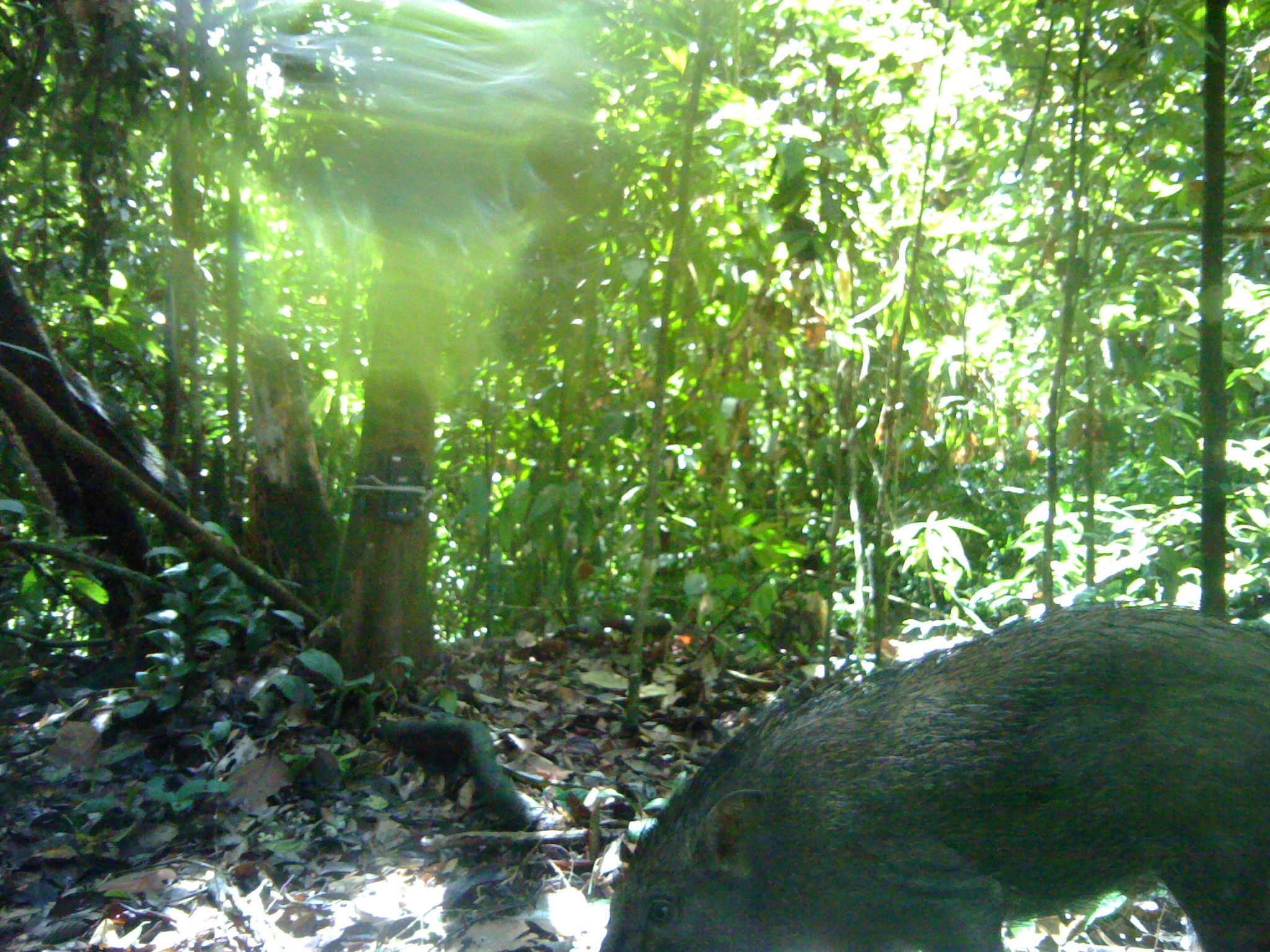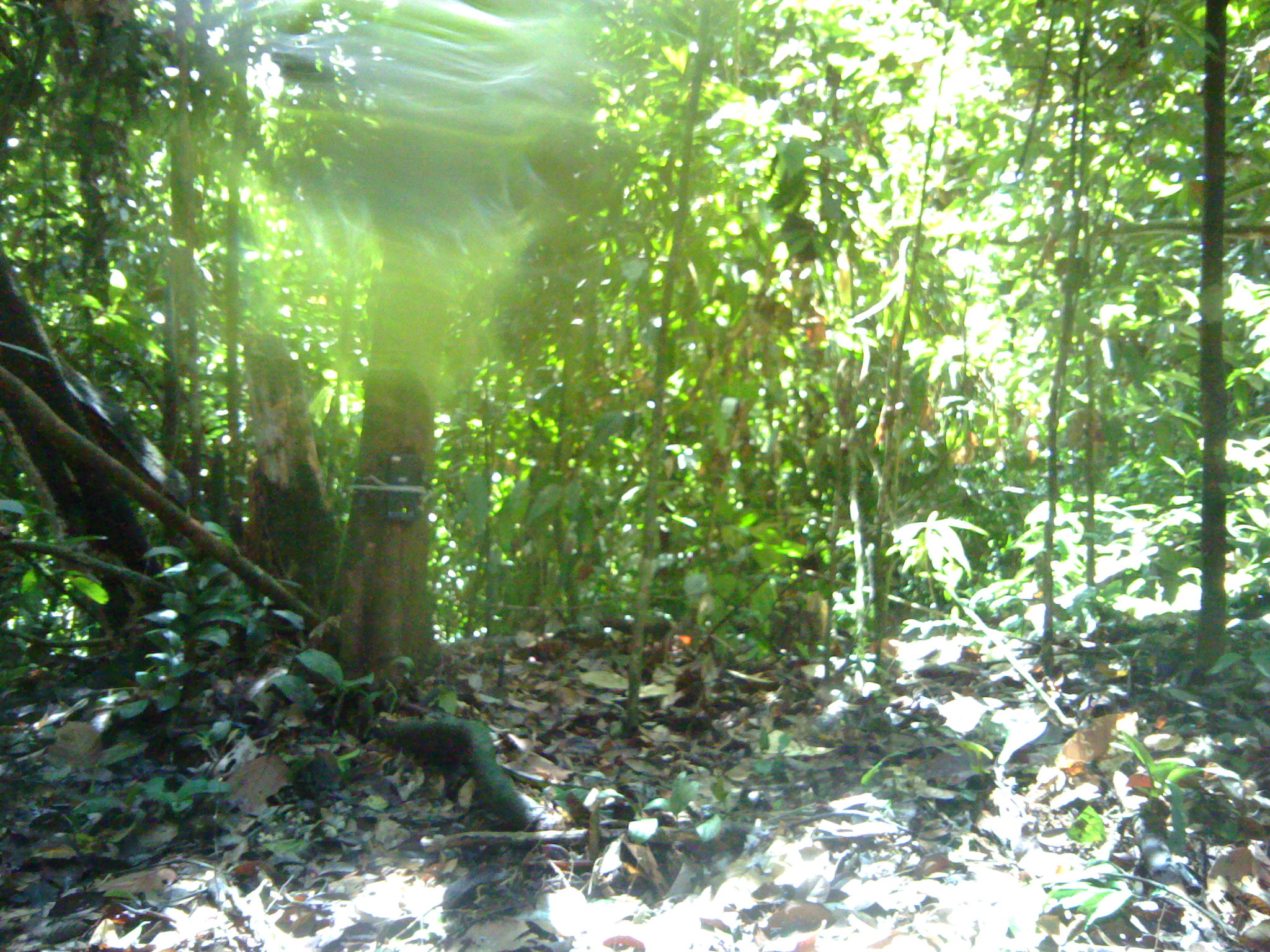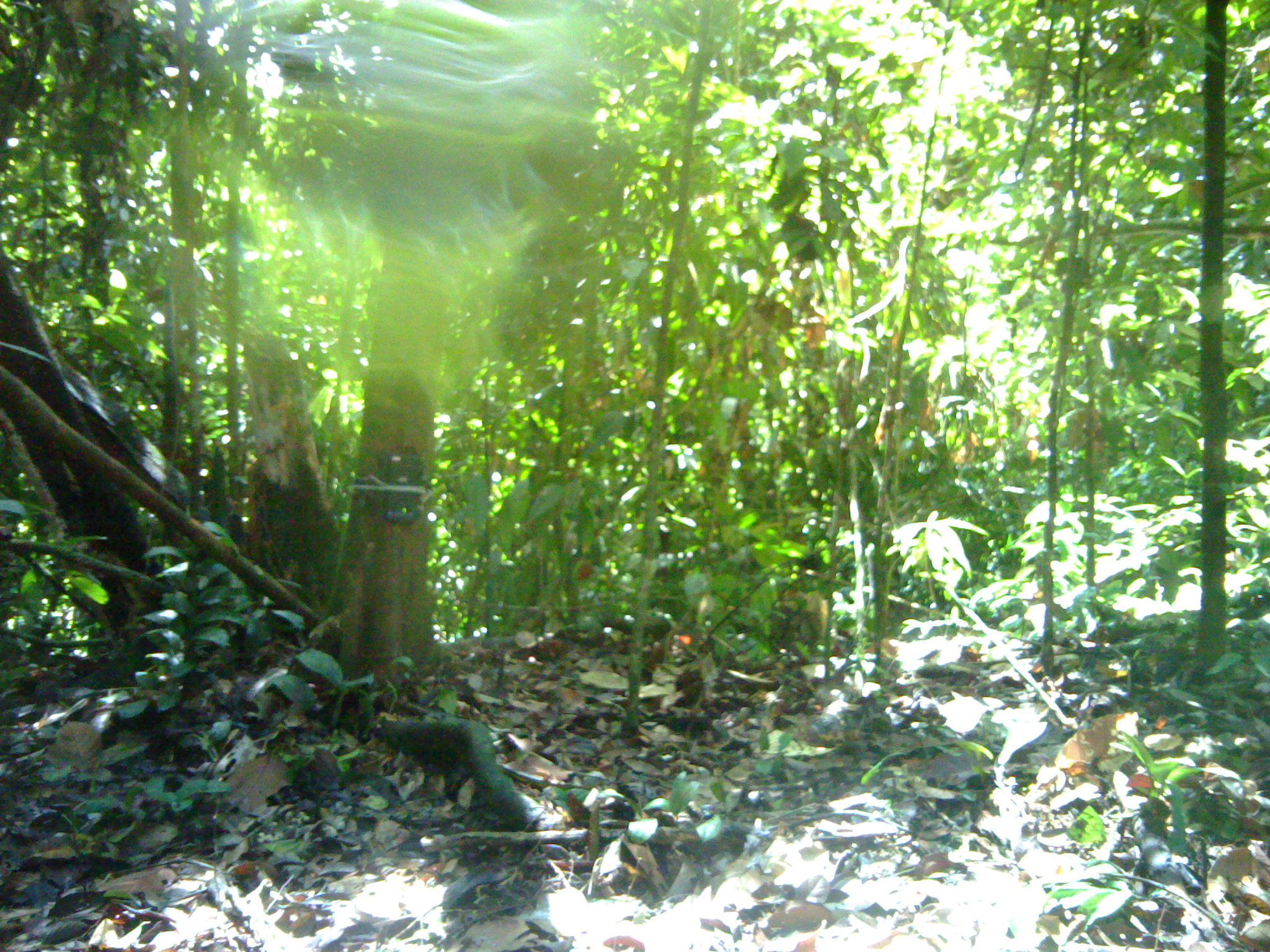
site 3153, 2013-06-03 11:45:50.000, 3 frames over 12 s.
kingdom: Animalia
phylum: Chordata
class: Mammalia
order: Artiodactyla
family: Suidae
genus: Sus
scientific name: Sus scrofa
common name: wild boar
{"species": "Sus scrofa (wild boar)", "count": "1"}